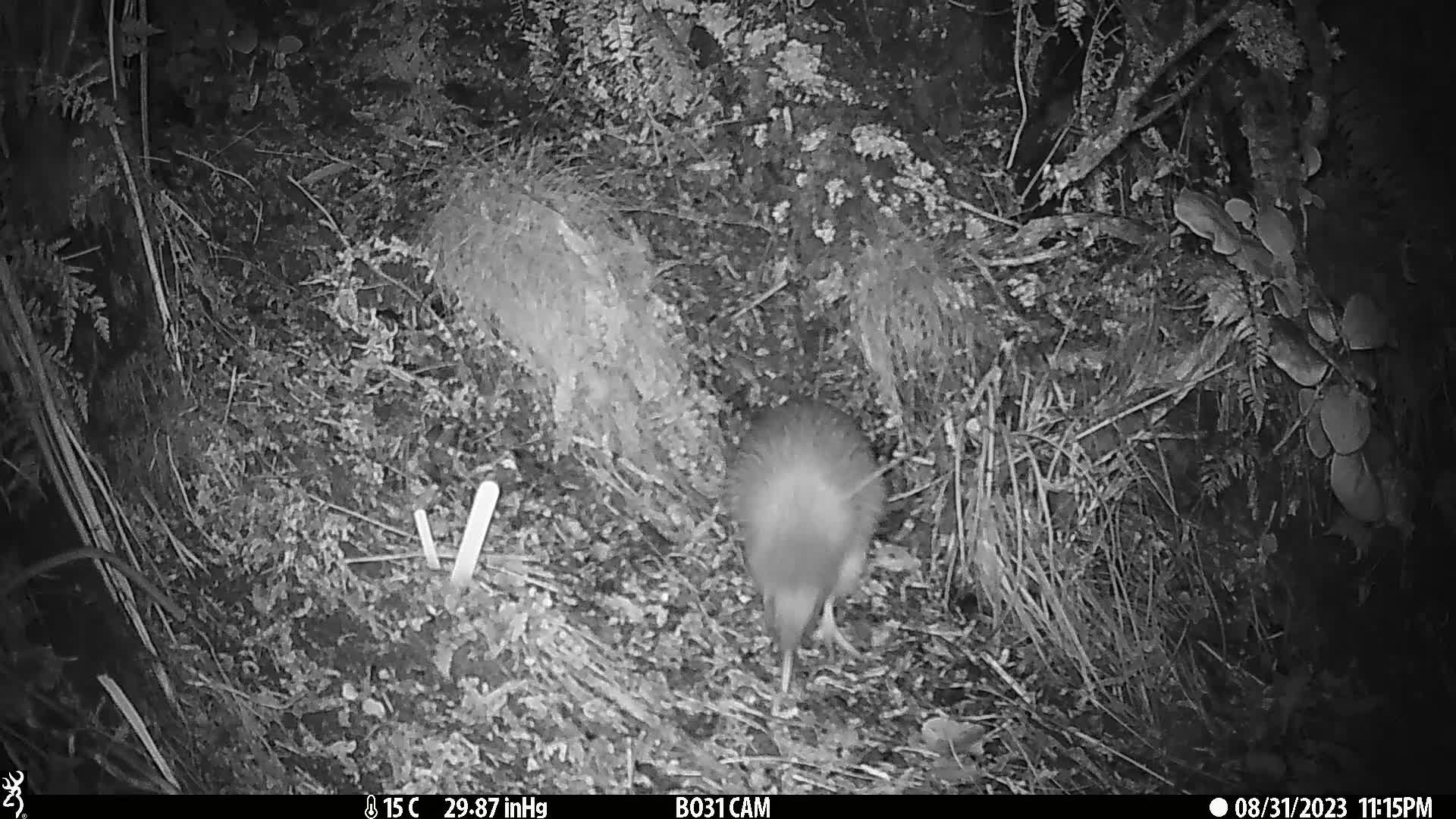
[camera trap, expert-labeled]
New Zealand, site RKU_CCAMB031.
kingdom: Animalia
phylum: Chordata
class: Aves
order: Apterygiformes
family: Apterygidae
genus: Apteryx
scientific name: Apteryx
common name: kiwi